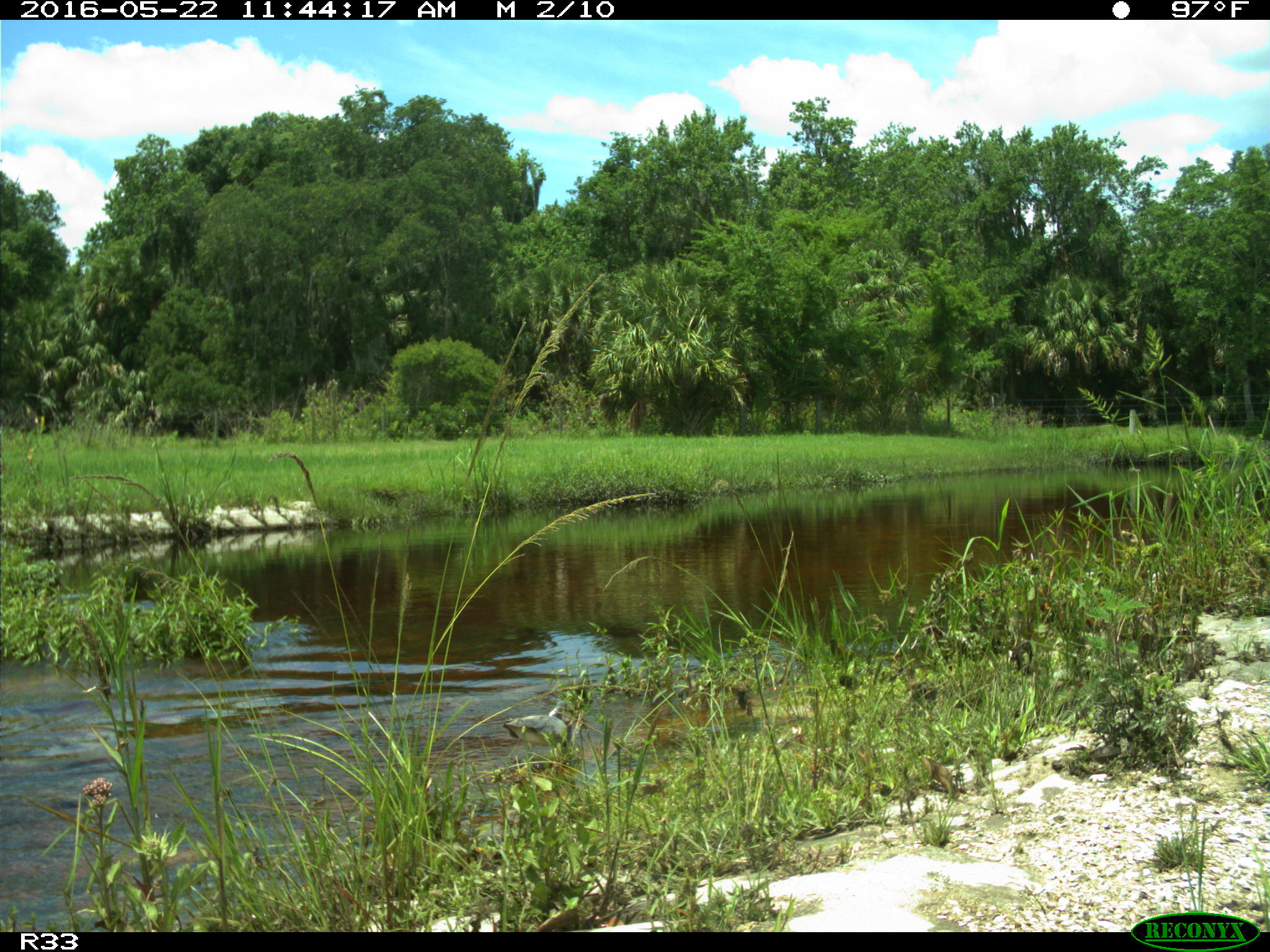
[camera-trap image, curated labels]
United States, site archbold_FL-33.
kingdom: Animalia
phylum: Chordata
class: Aves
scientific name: Aves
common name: birds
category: unidentified bird